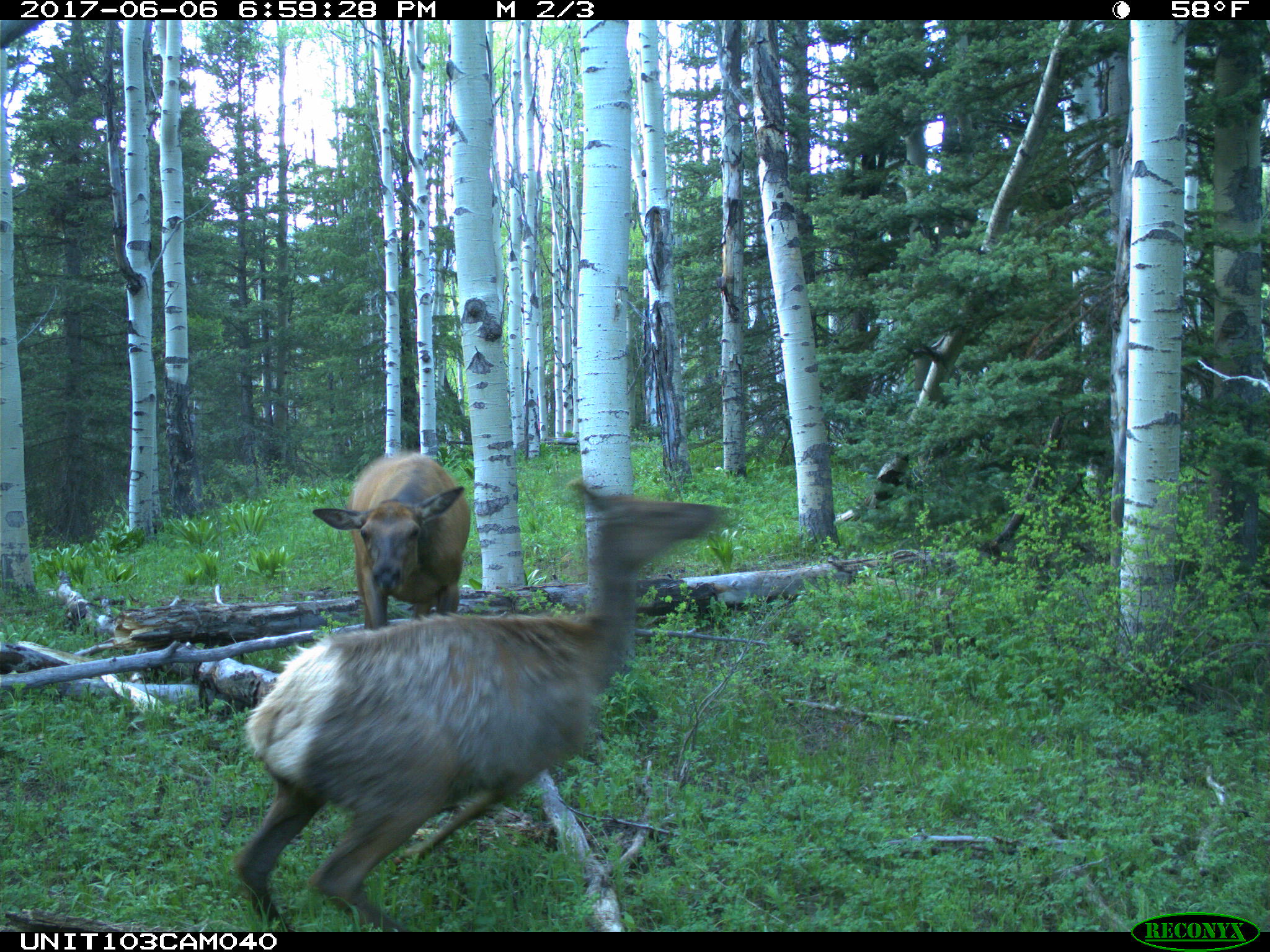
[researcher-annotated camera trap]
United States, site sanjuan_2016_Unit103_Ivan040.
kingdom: Animalia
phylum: Chordata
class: Mammalia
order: Artiodactyla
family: Cervidae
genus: Cervus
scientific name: Cervus elaphus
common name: red deer